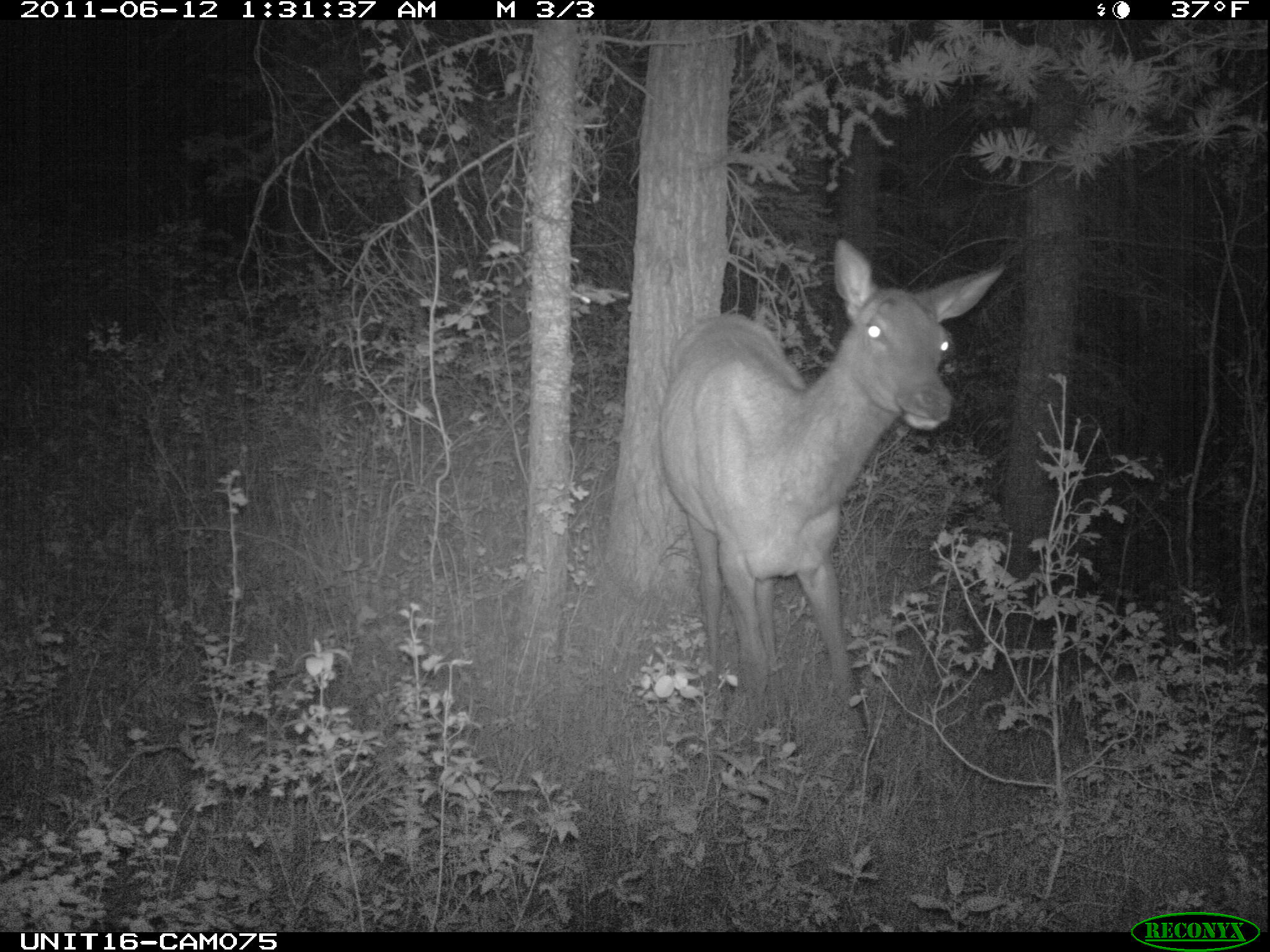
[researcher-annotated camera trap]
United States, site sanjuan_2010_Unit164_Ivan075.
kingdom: Animalia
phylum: Chordata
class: Mammalia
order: Artiodactyla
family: Cervidae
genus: Cervus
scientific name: Cervus elaphus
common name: red deer